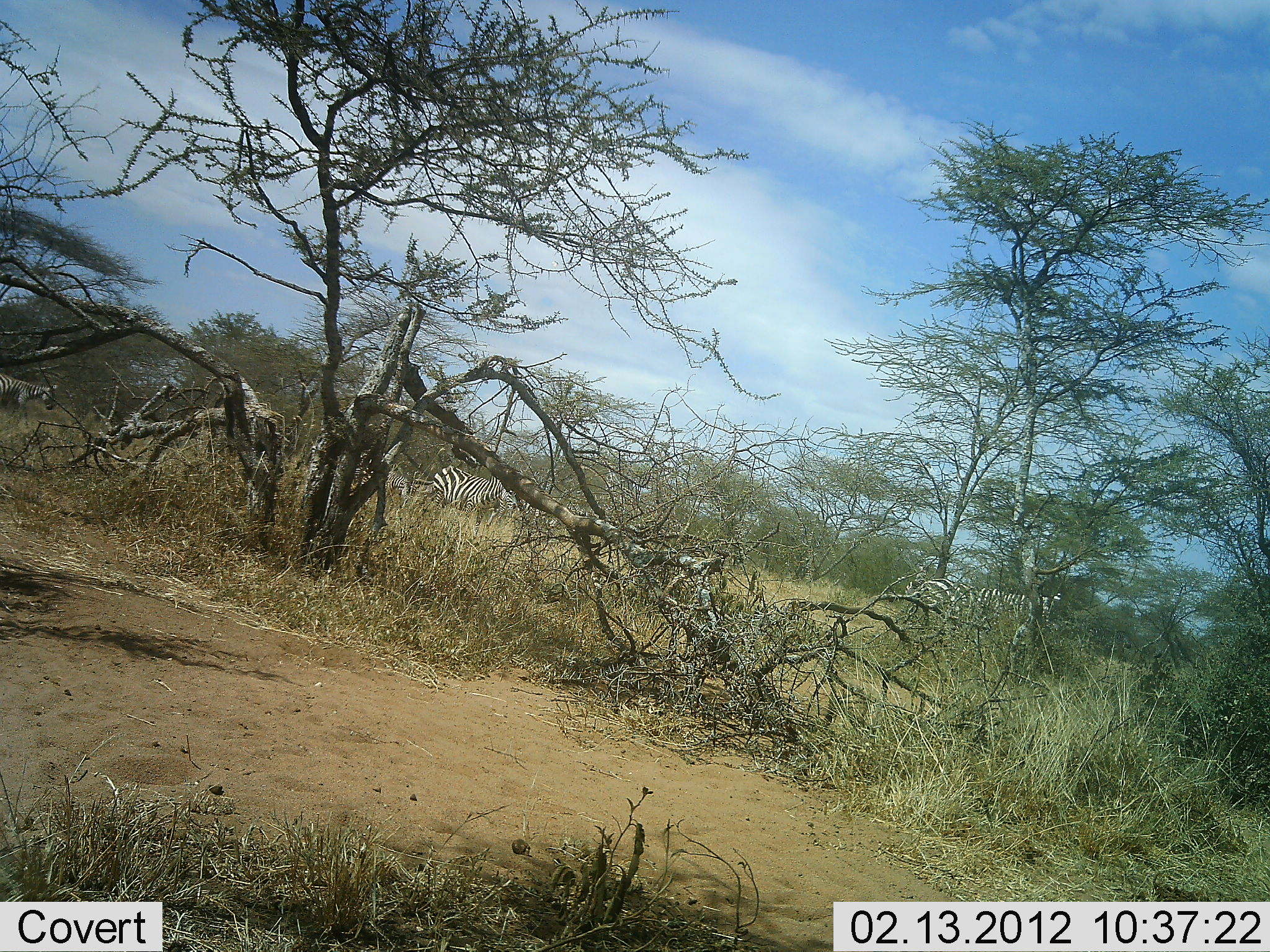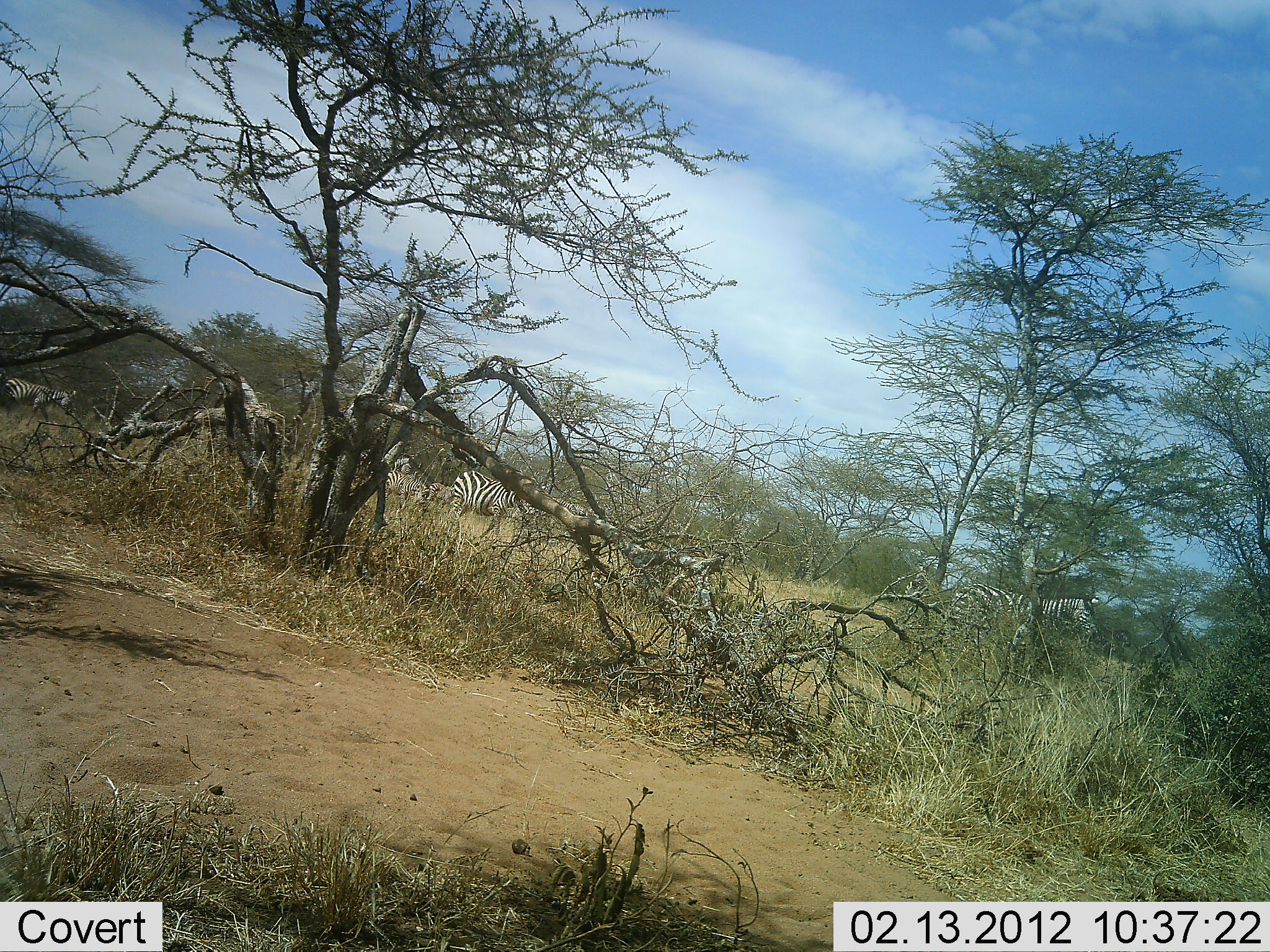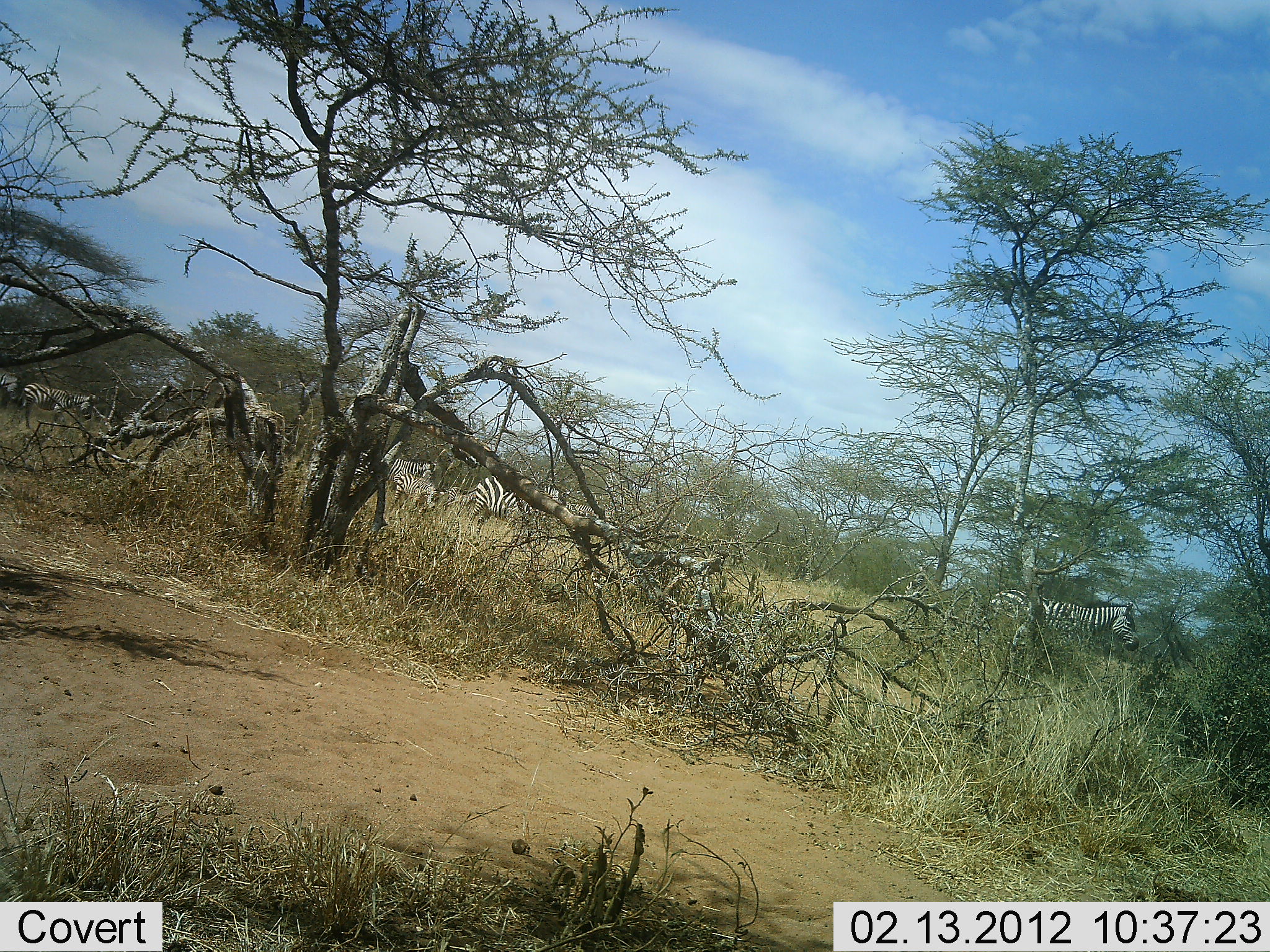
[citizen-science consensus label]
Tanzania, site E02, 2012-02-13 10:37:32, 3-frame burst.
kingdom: Animalia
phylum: Chordata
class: Mammalia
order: Perissodactyla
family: Equidae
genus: Equus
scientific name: Equus quagga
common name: plains zebra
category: zebra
Zebra (plains zebra) (Equus quagga), count 5. Behavior (volunteer vote fractions): standing 0%, resting 0%, moving 100%, interacting 0%. Young present (vote fraction): 0%. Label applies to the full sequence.